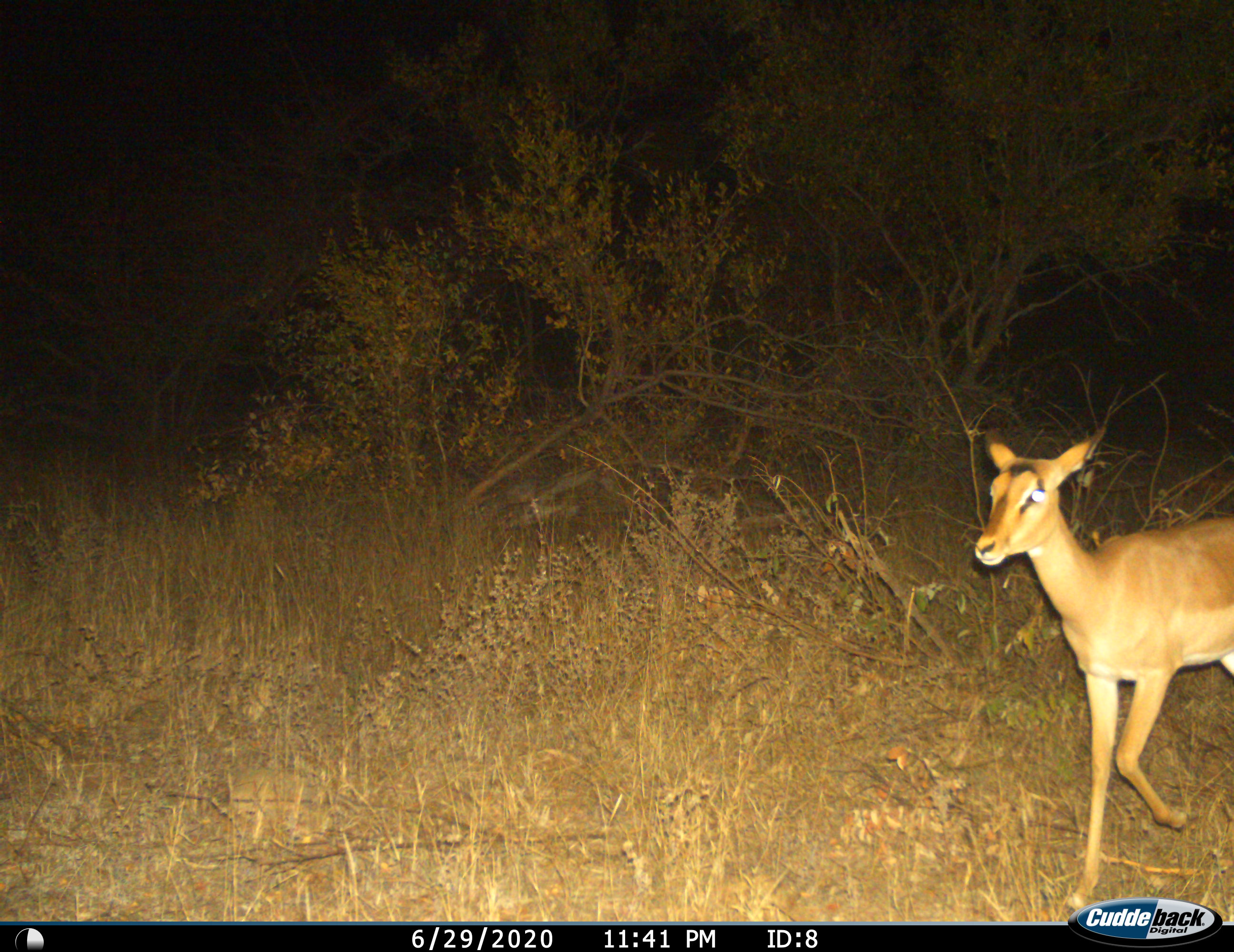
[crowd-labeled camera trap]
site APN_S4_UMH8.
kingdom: Animalia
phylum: Chordata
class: Mammalia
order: Artiodactyla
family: Bovidae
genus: Aepyceros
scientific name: Aepyceros melampus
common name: impala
Impala (Aepyceros melampus), count 1. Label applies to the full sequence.